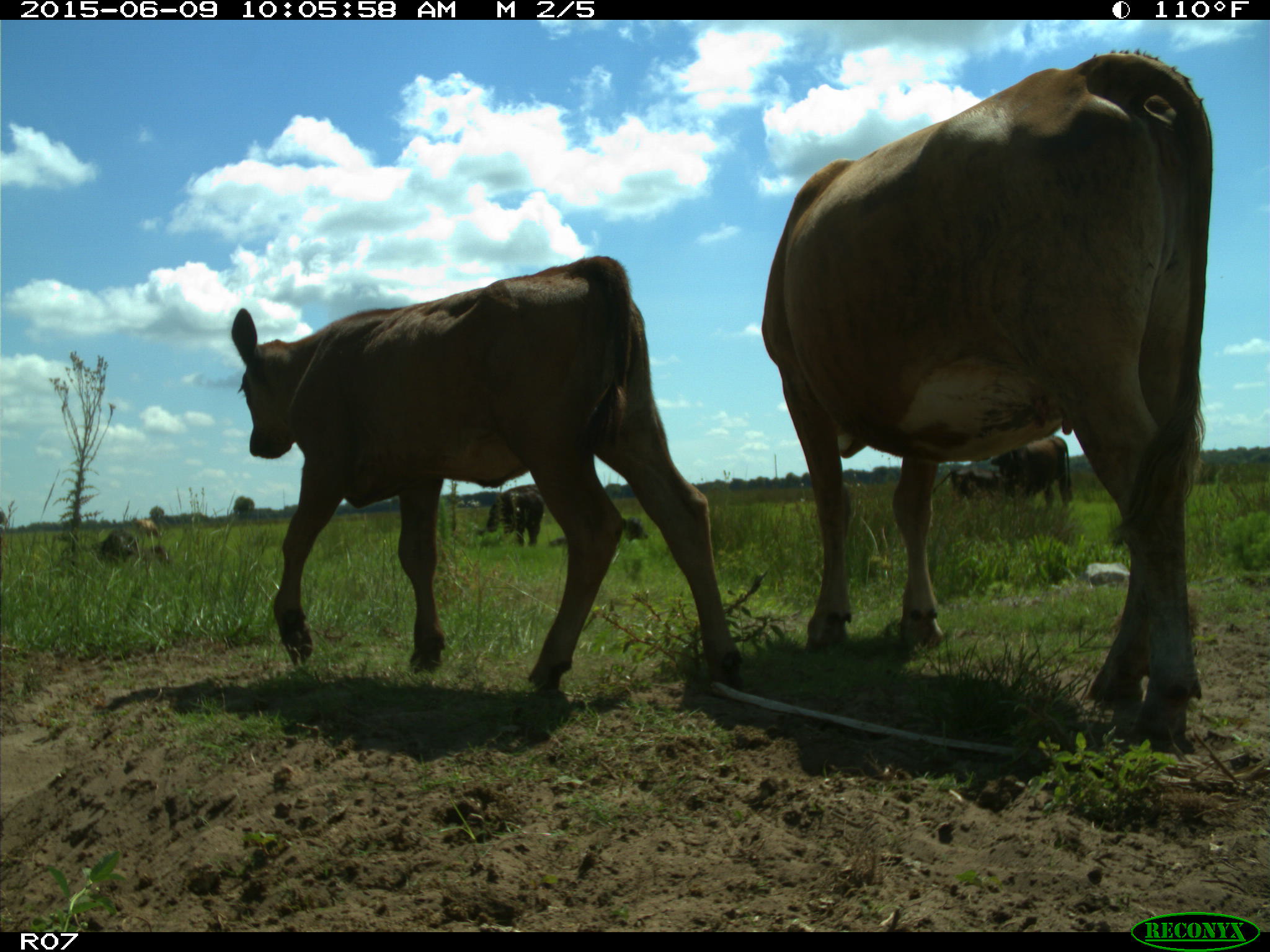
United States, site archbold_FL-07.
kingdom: Animalia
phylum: Chordata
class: Mammalia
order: Artiodactyla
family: Bovidae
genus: Bos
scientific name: Bos taurus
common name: domestic cow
Bos taurus (domestic cow).